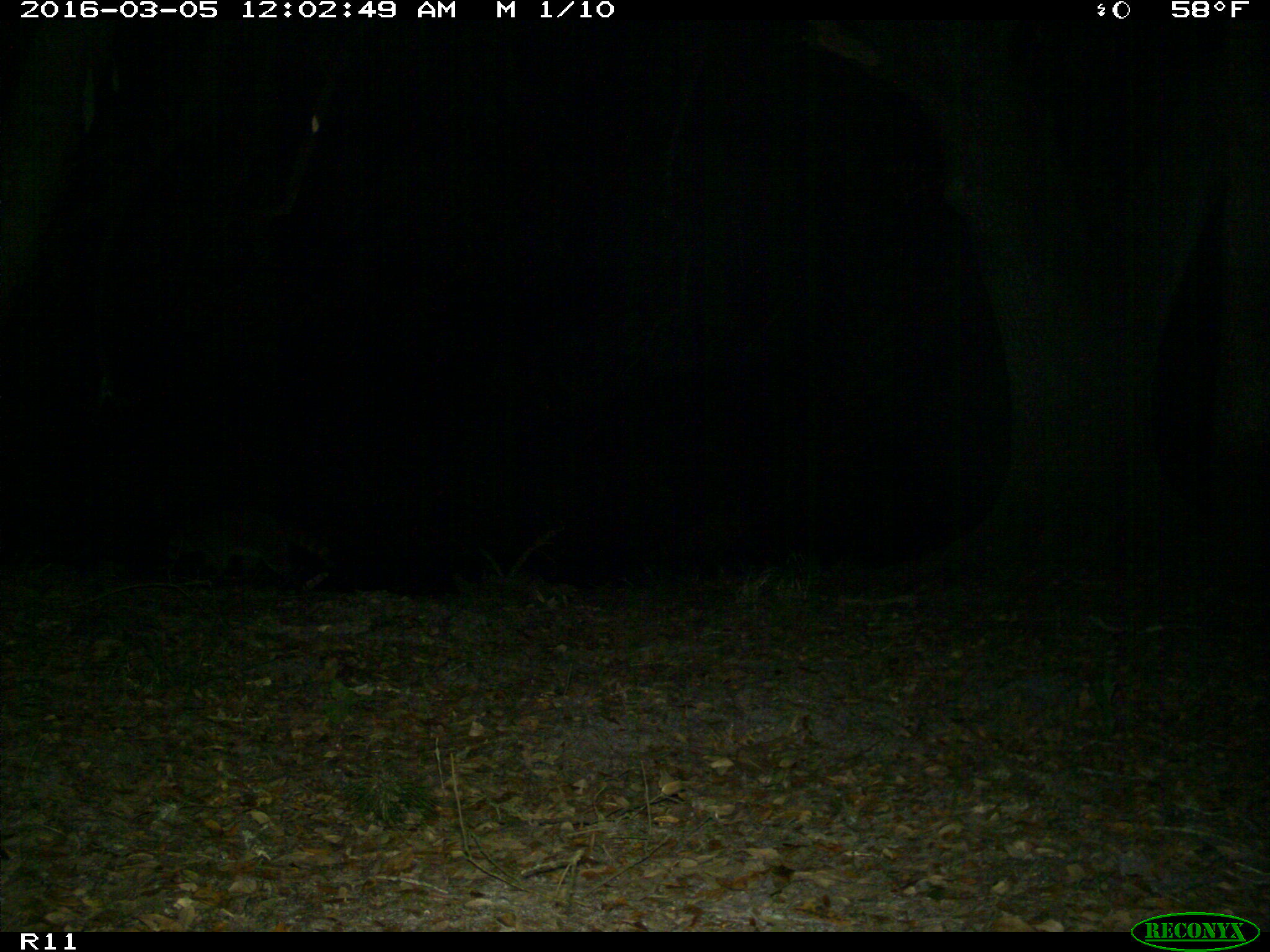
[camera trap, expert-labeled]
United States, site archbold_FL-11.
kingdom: Animalia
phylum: Chordata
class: Mammalia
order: Carnivora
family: Procyonidae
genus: Procyon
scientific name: Procyon lotor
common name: common raccoon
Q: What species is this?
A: Procyon lotor (common raccoon).